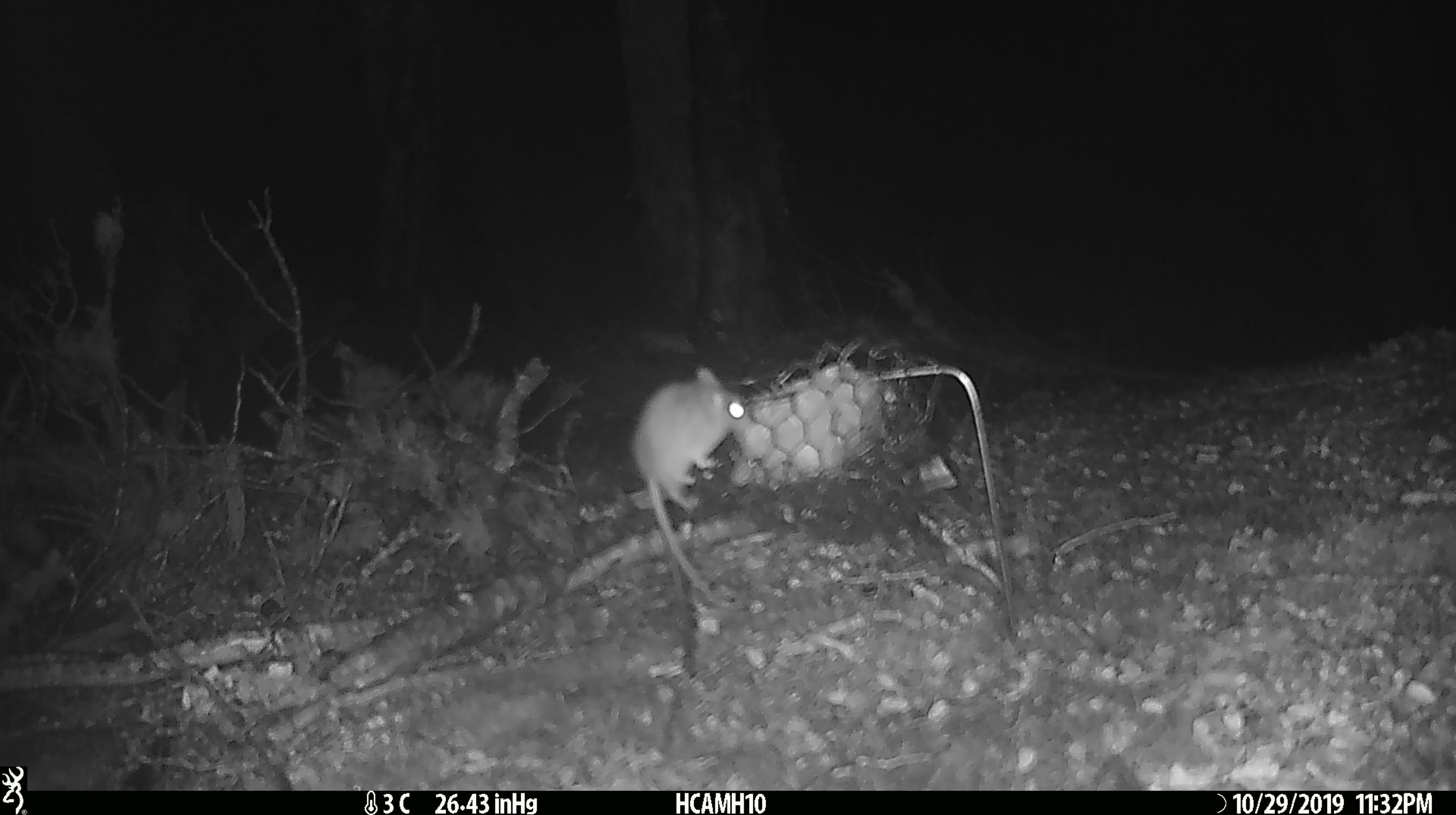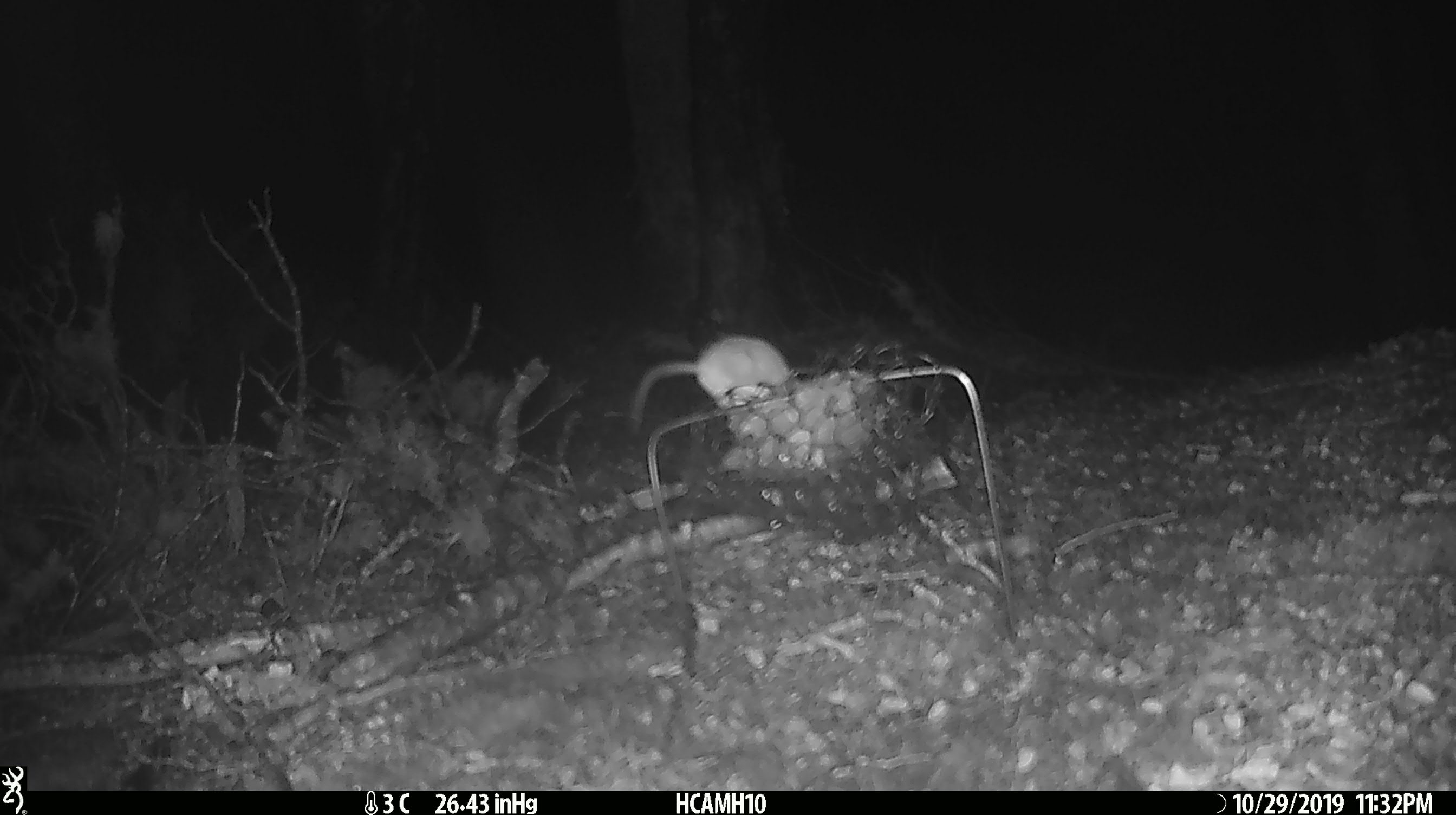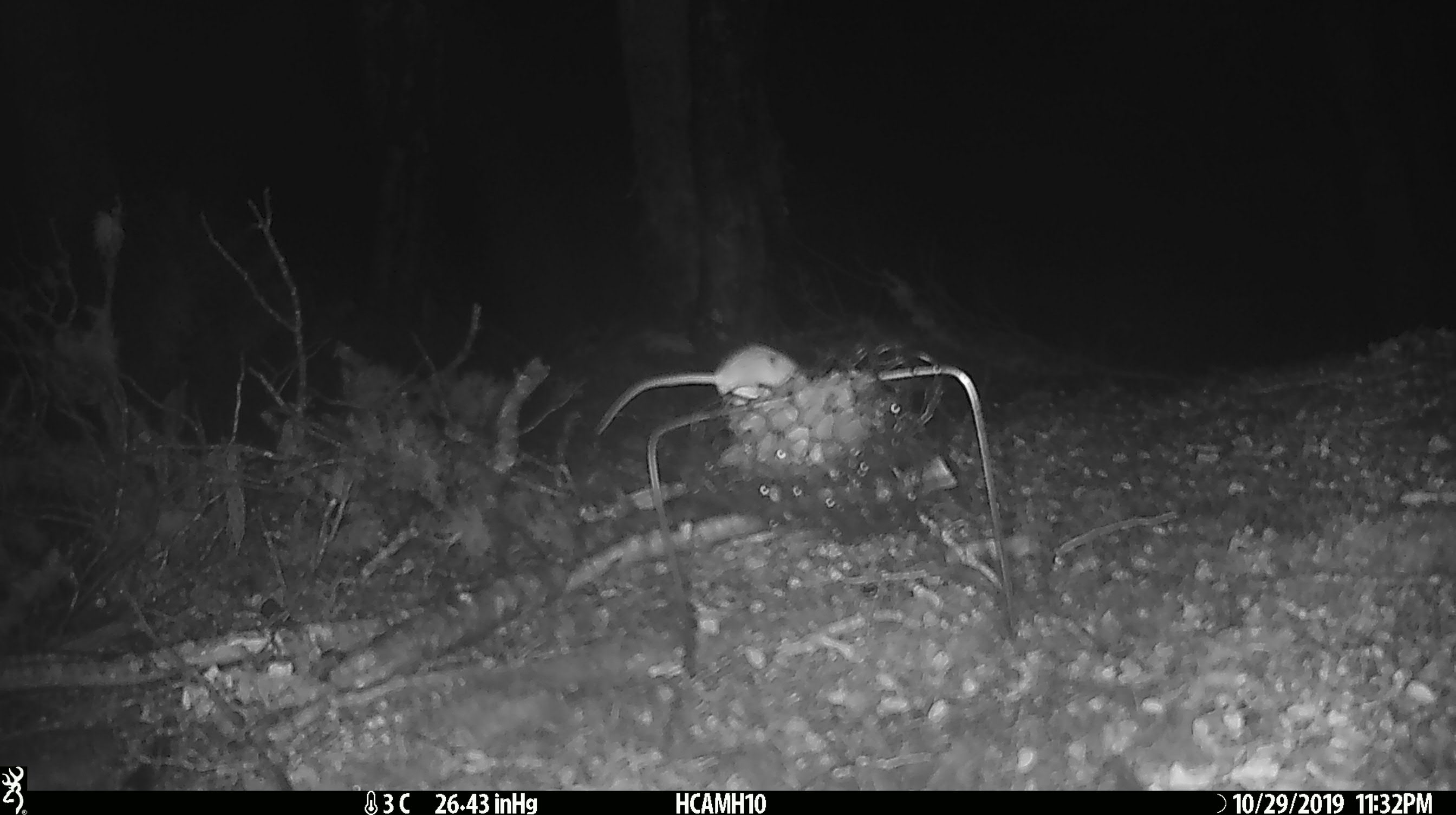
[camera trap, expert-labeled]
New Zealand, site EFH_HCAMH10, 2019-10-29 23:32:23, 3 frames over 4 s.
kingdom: Animalia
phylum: Chordata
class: Mammalia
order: Rodentia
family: Muridae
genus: Mus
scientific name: Mus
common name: mouse